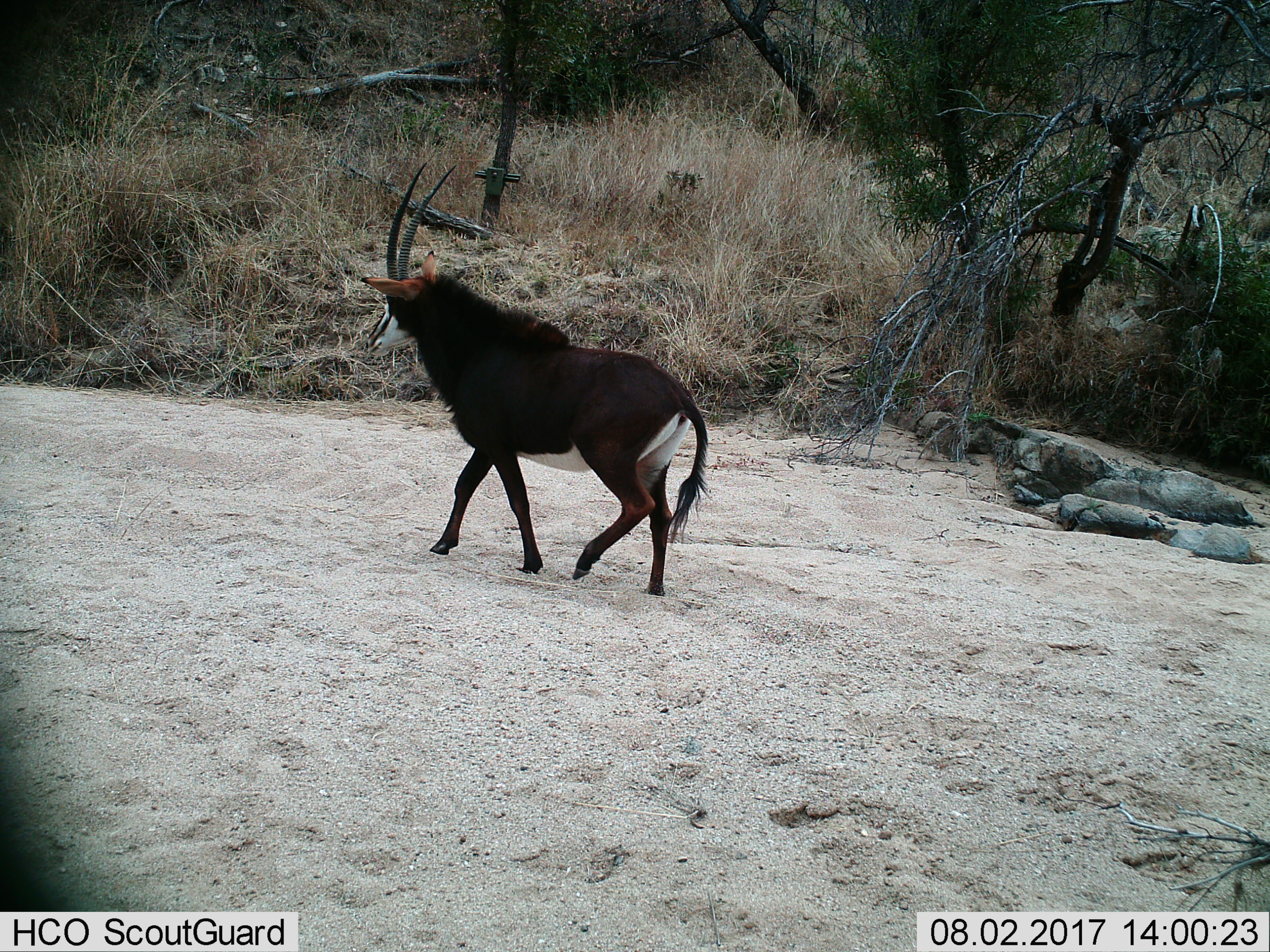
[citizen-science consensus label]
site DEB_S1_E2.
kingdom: Animalia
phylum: Chordata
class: Mammalia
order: Artiodactyla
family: Bovidae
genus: Hippotragus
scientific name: Hippotragus niger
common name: sable antelope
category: sable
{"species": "sable (sable antelope) (Hippotragus niger)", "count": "1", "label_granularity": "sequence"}